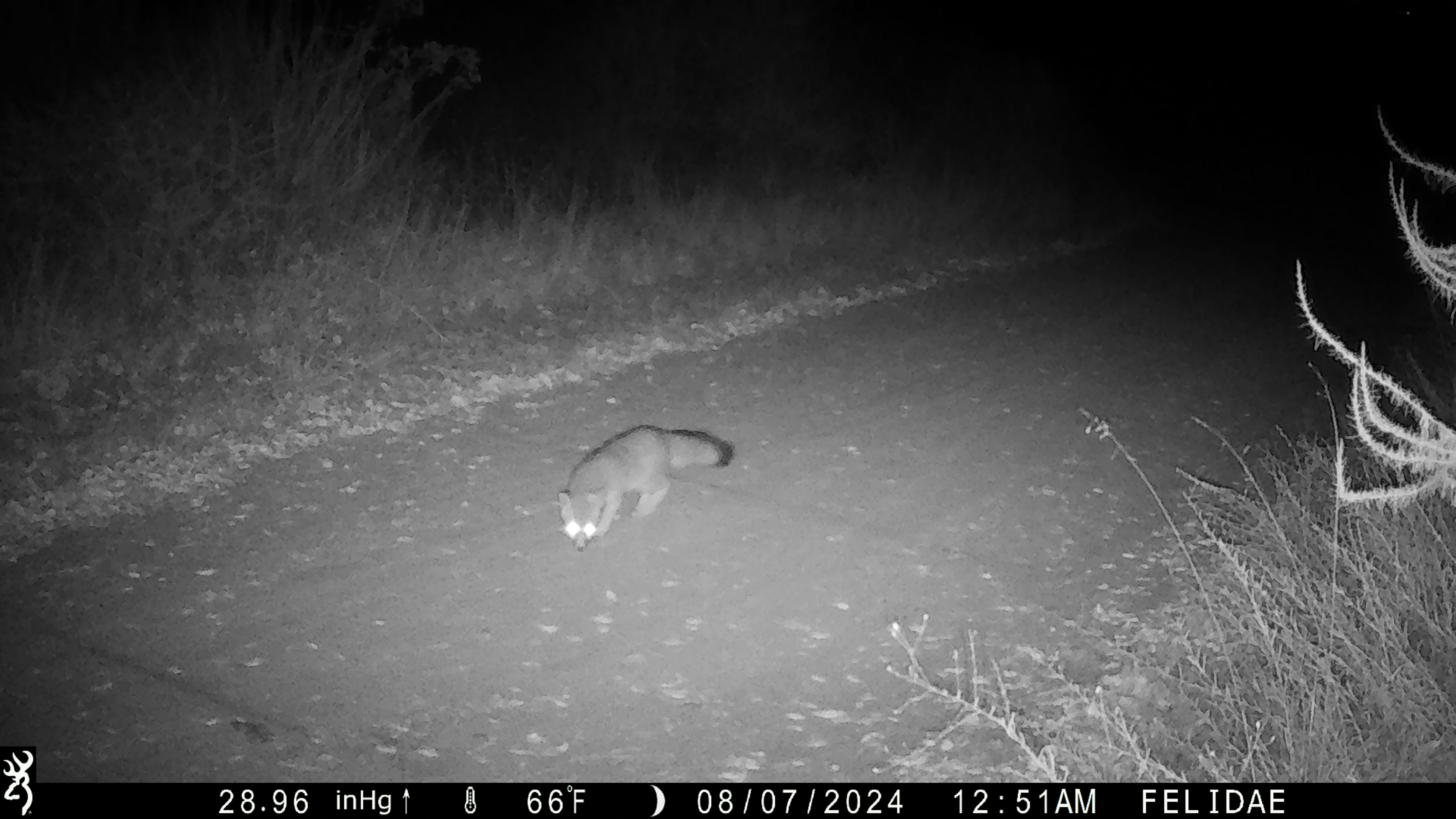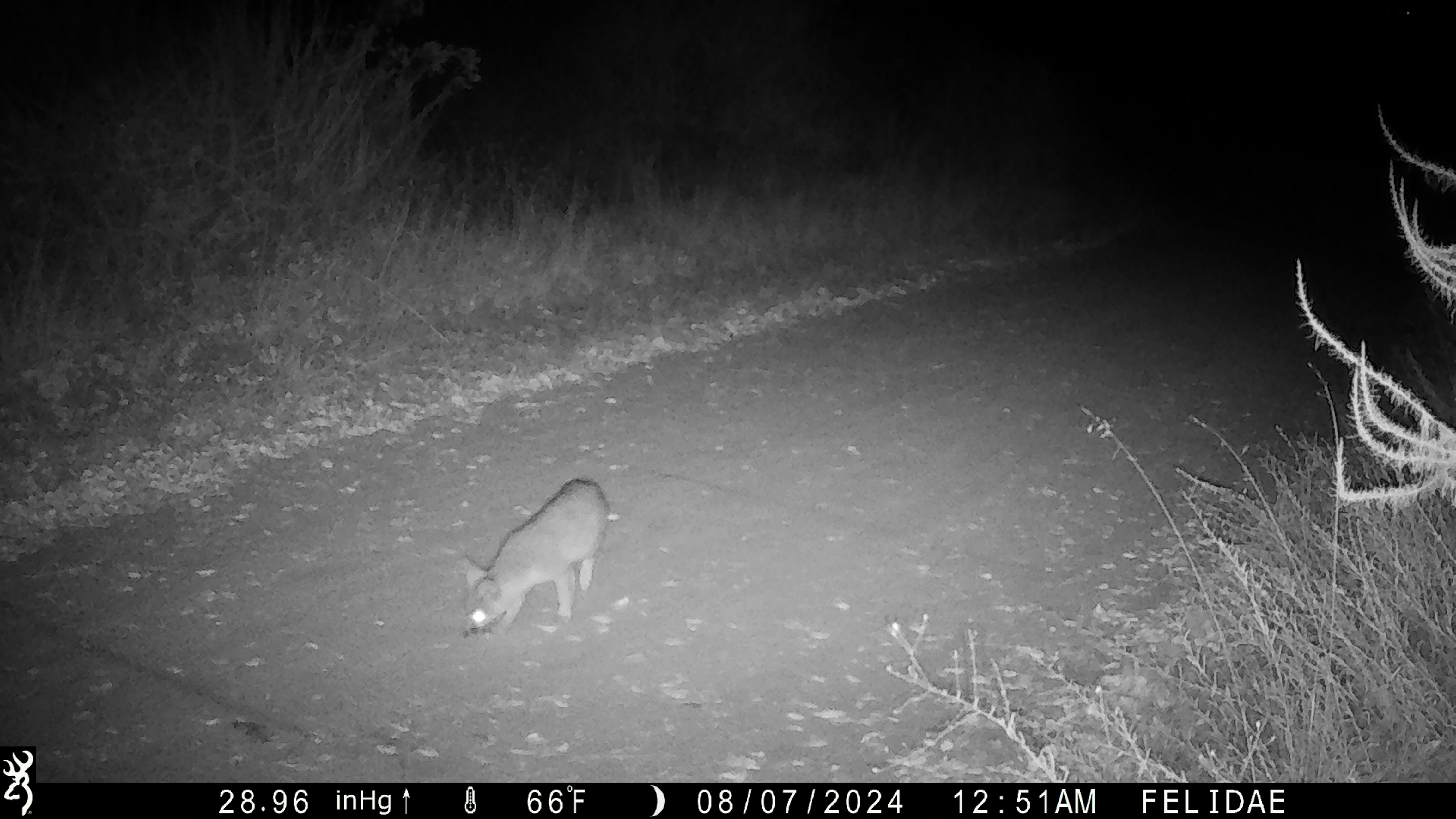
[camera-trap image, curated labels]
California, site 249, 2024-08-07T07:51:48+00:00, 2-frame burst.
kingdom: Animalia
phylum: Chordata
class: Mammalia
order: Carnivora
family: Canidae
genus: Urocyon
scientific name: Urocyon cinereoargenteus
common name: gray fox